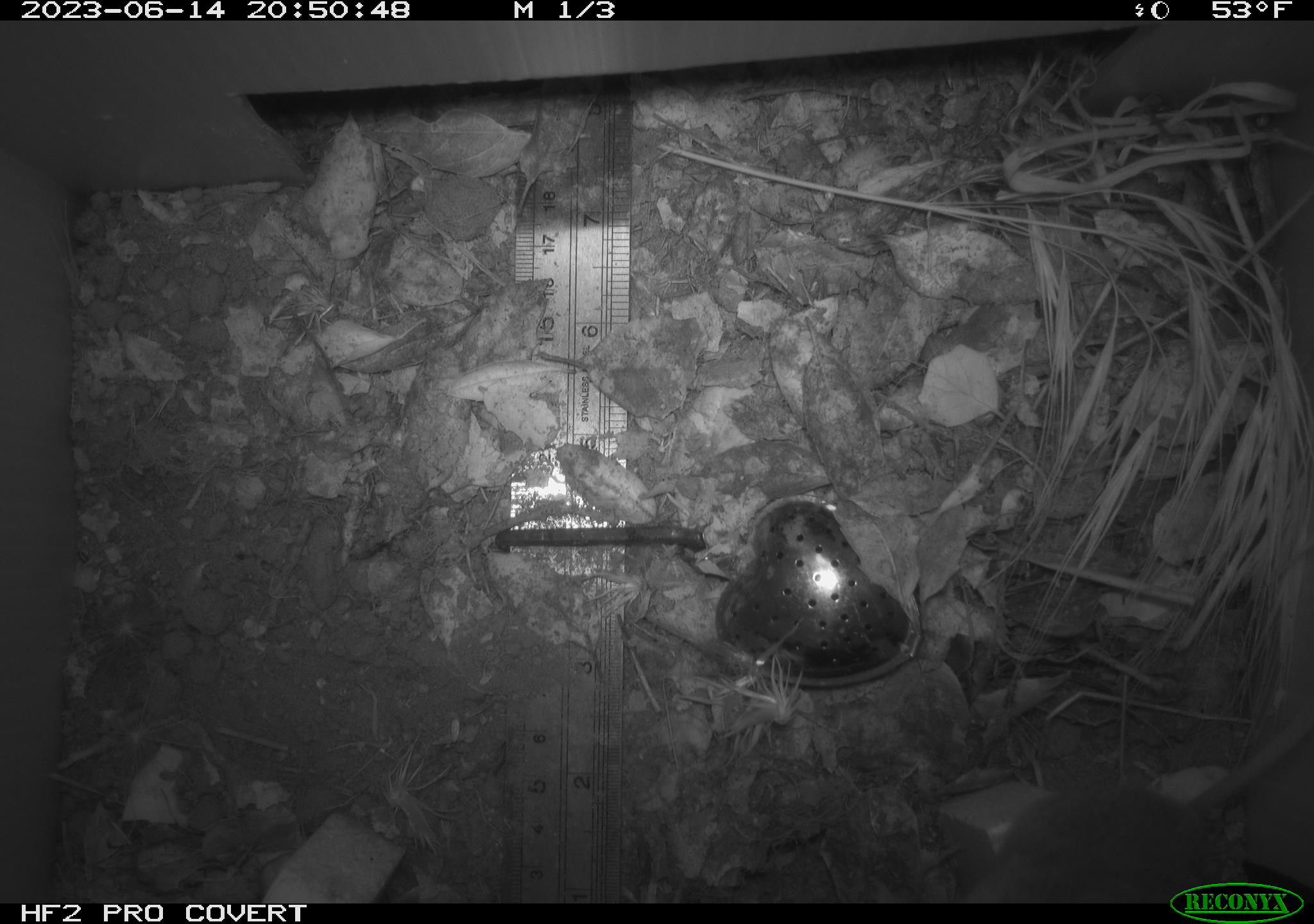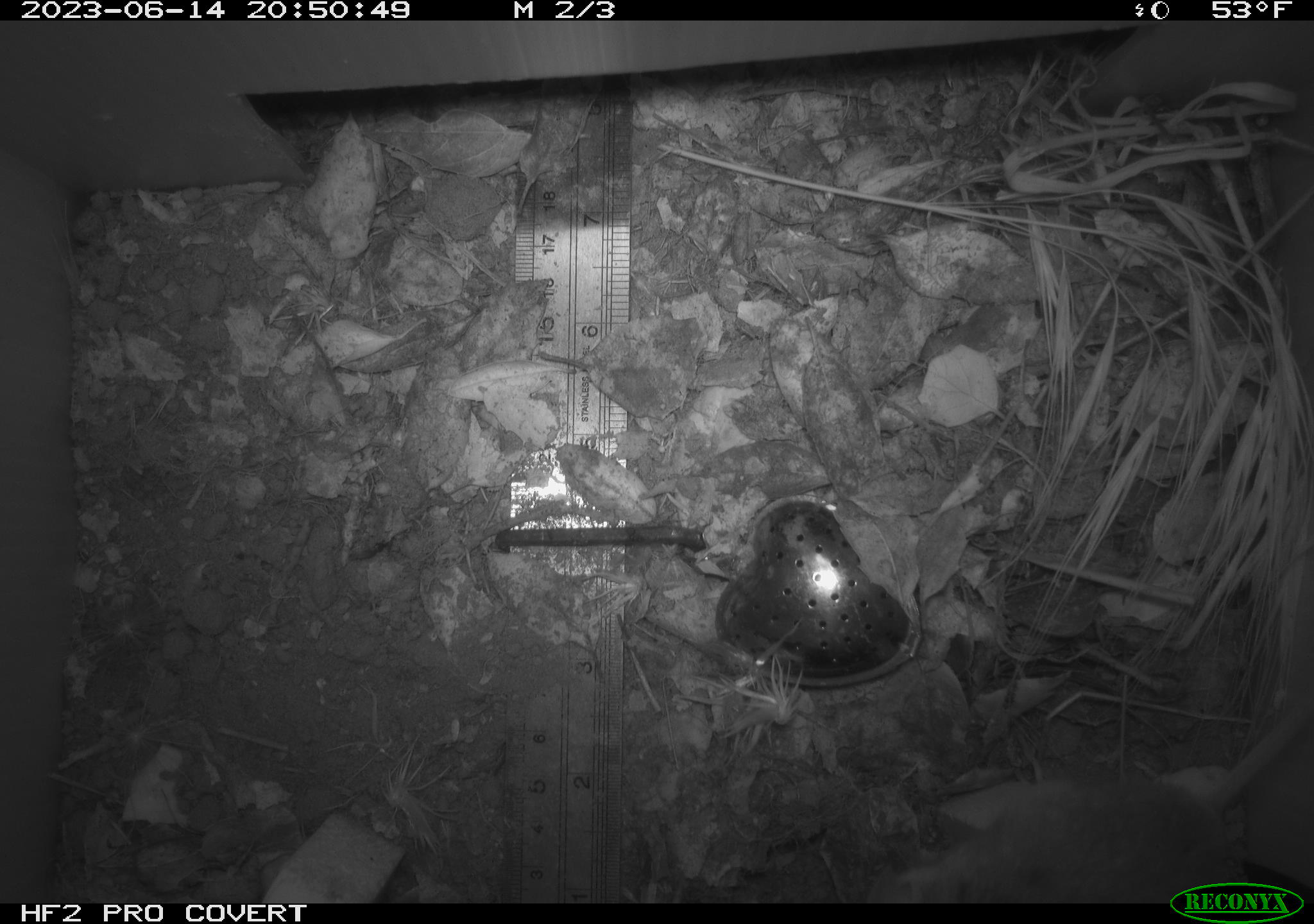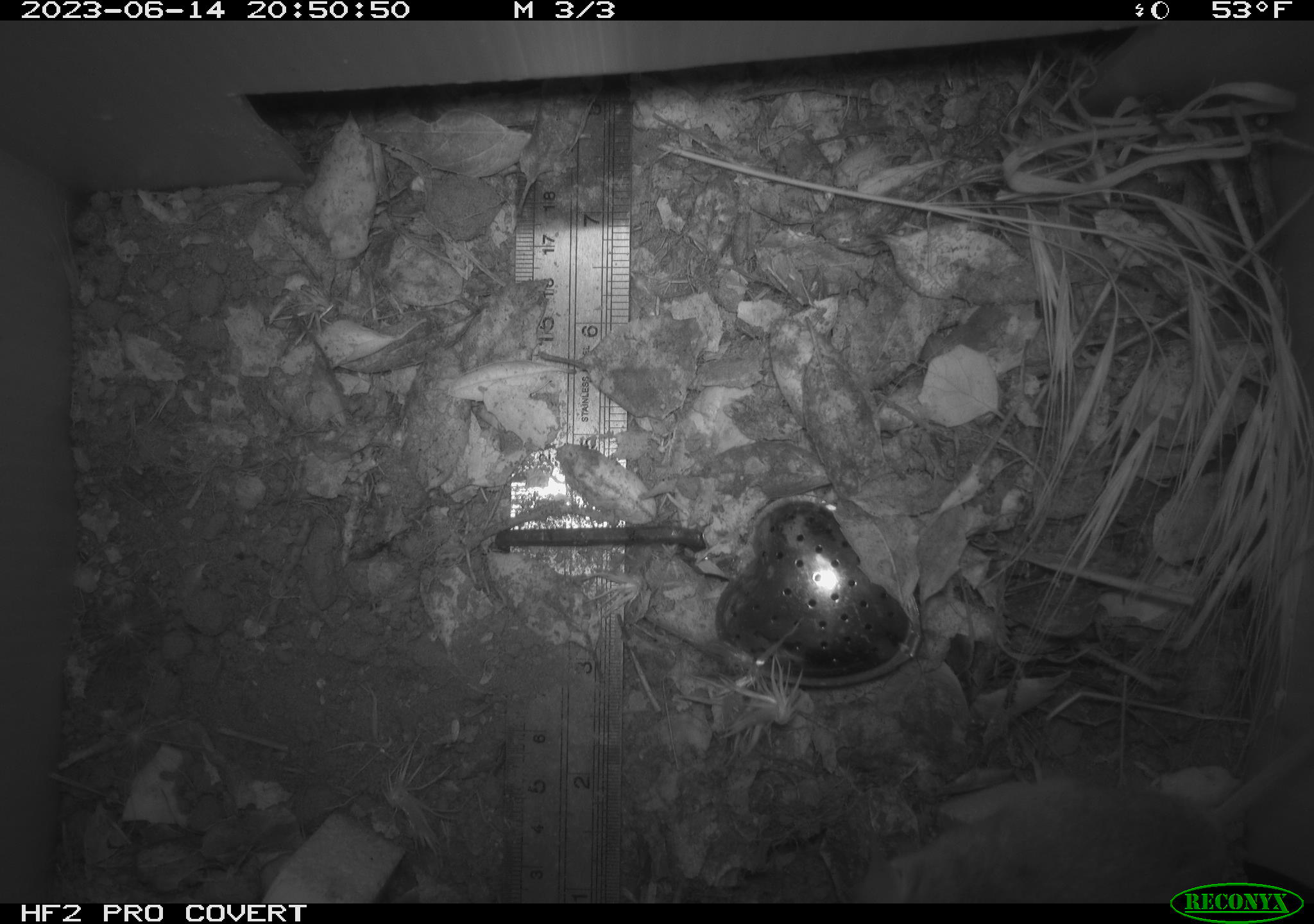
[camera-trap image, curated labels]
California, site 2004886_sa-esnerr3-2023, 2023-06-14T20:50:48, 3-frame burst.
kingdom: Animalia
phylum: Chordata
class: Mammalia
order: Rodentia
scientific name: Rodentia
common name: mouse species